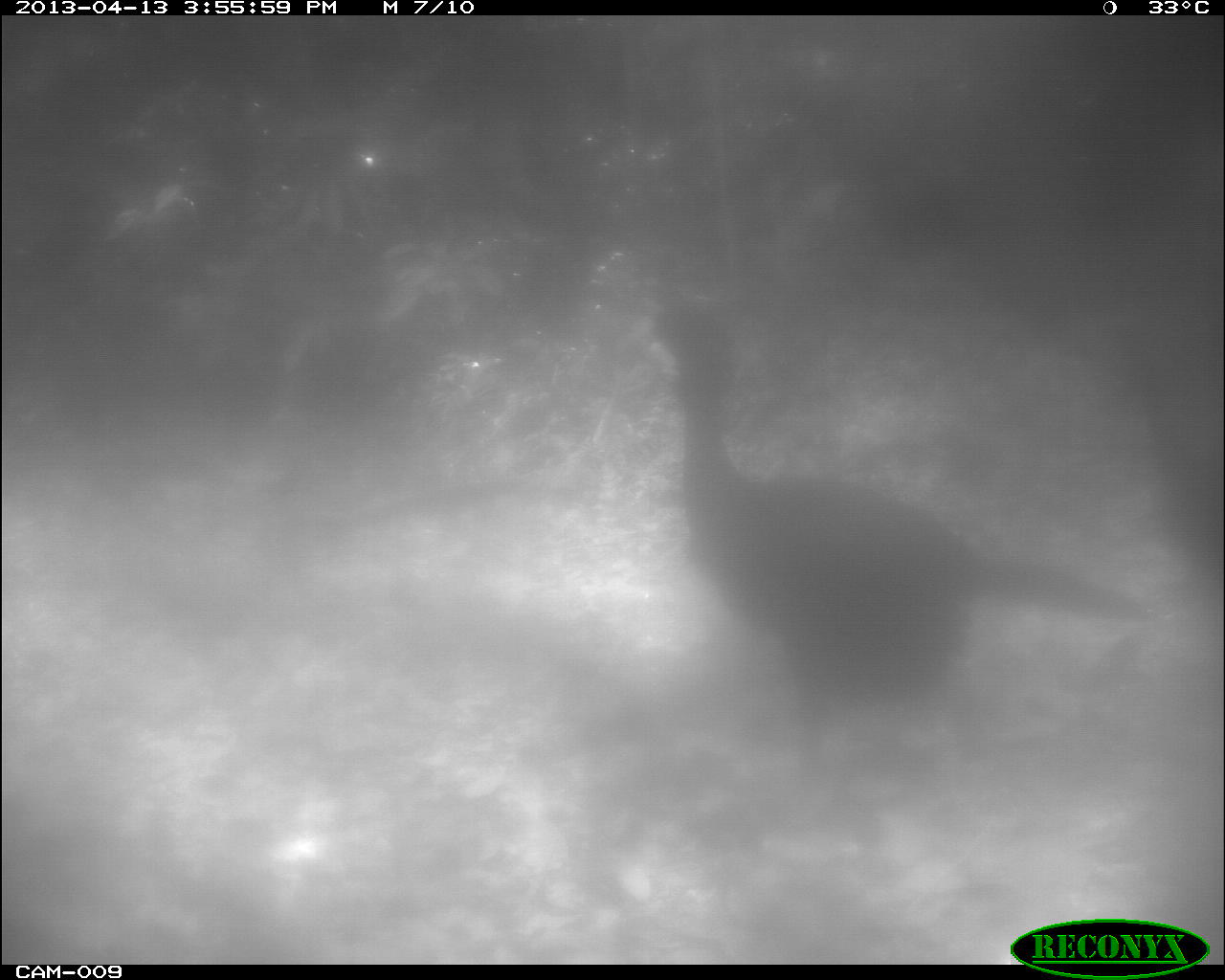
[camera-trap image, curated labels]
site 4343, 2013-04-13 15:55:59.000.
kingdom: Animalia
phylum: Chordata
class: Aves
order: Galliformes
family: Cracidae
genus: Crax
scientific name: Crax rubra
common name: great curassow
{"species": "Crax rubra (great curassow)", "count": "2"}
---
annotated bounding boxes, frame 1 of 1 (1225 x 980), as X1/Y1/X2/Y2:
crax rubra: 641/293/1159/760